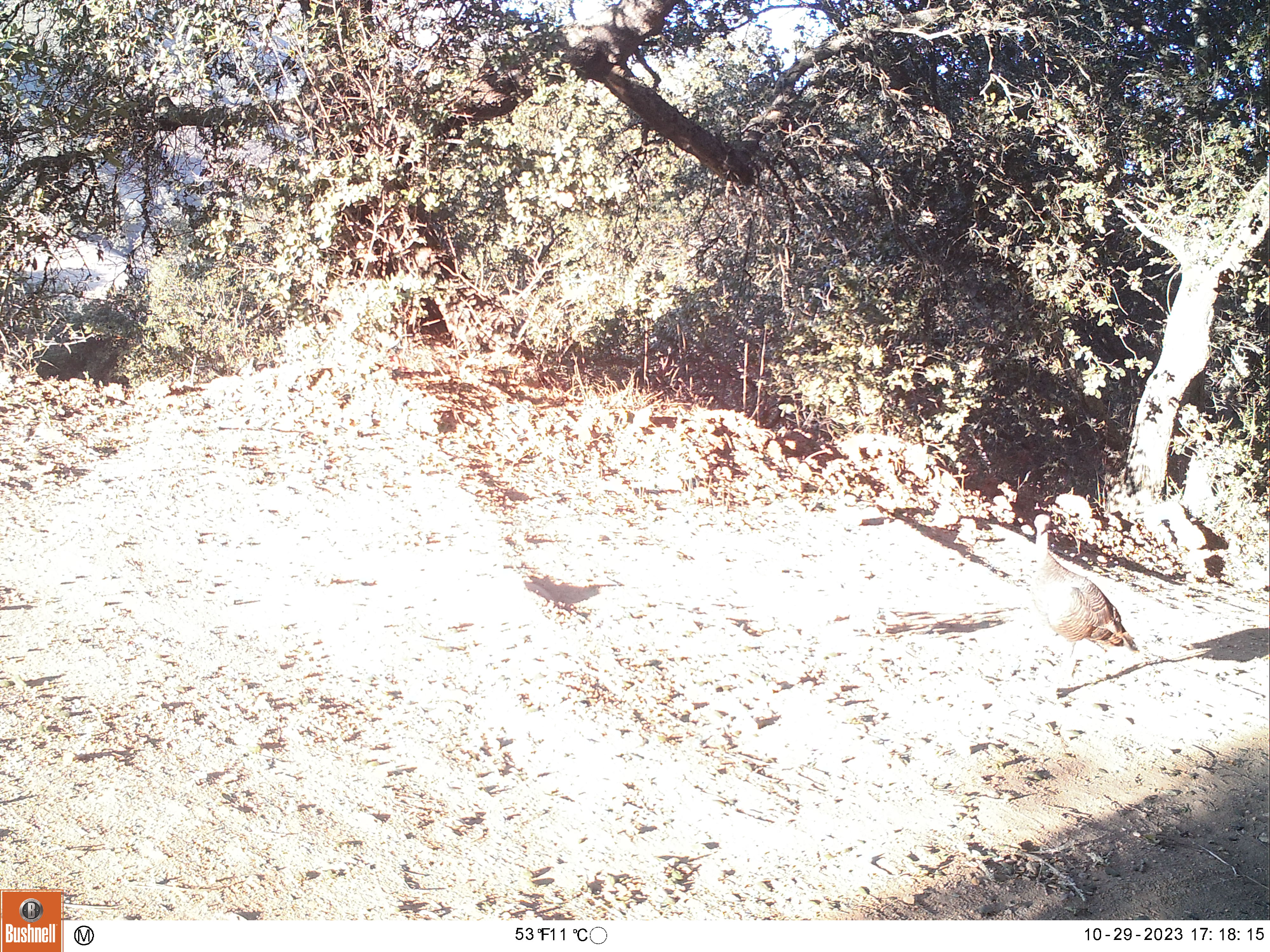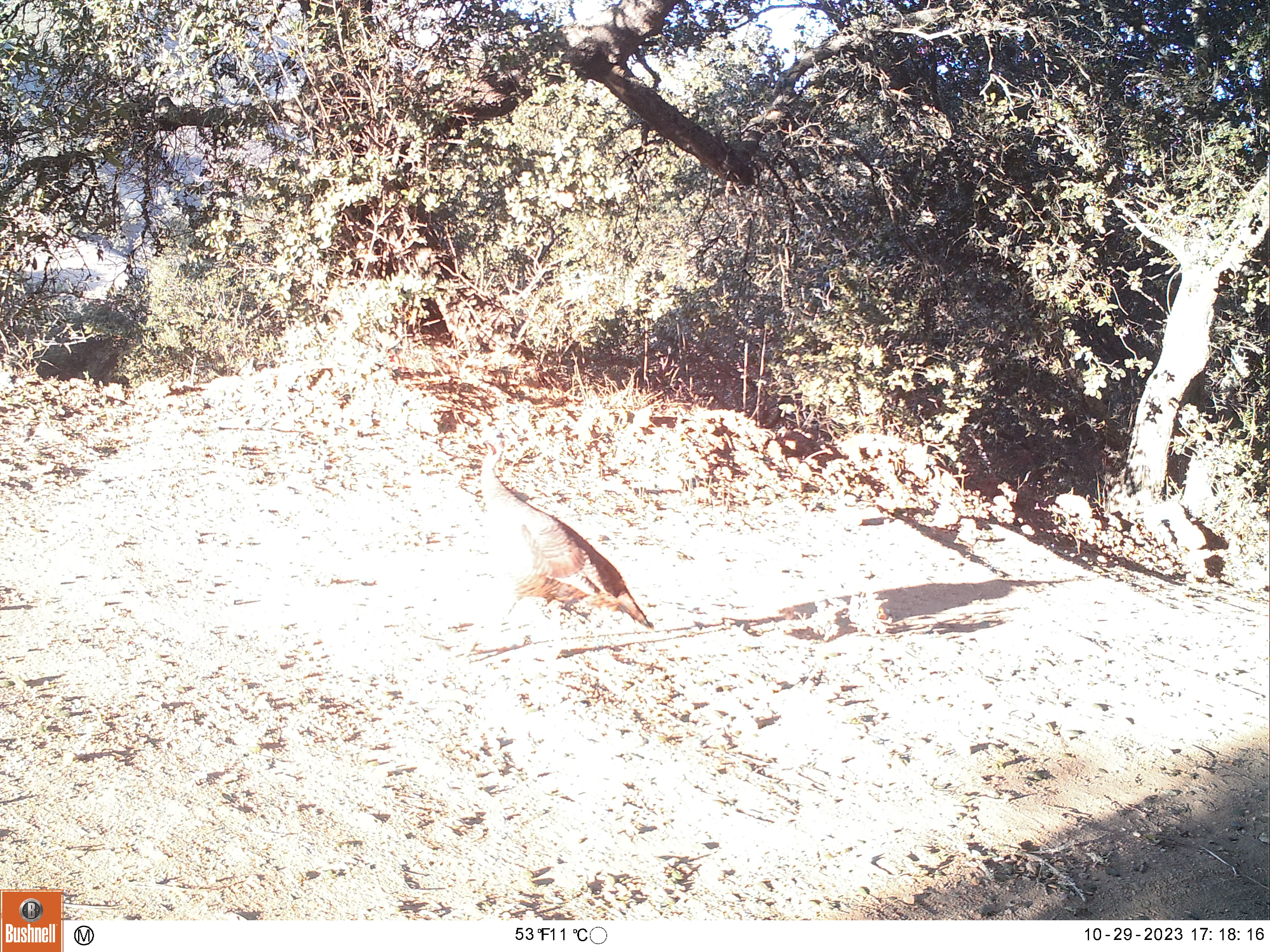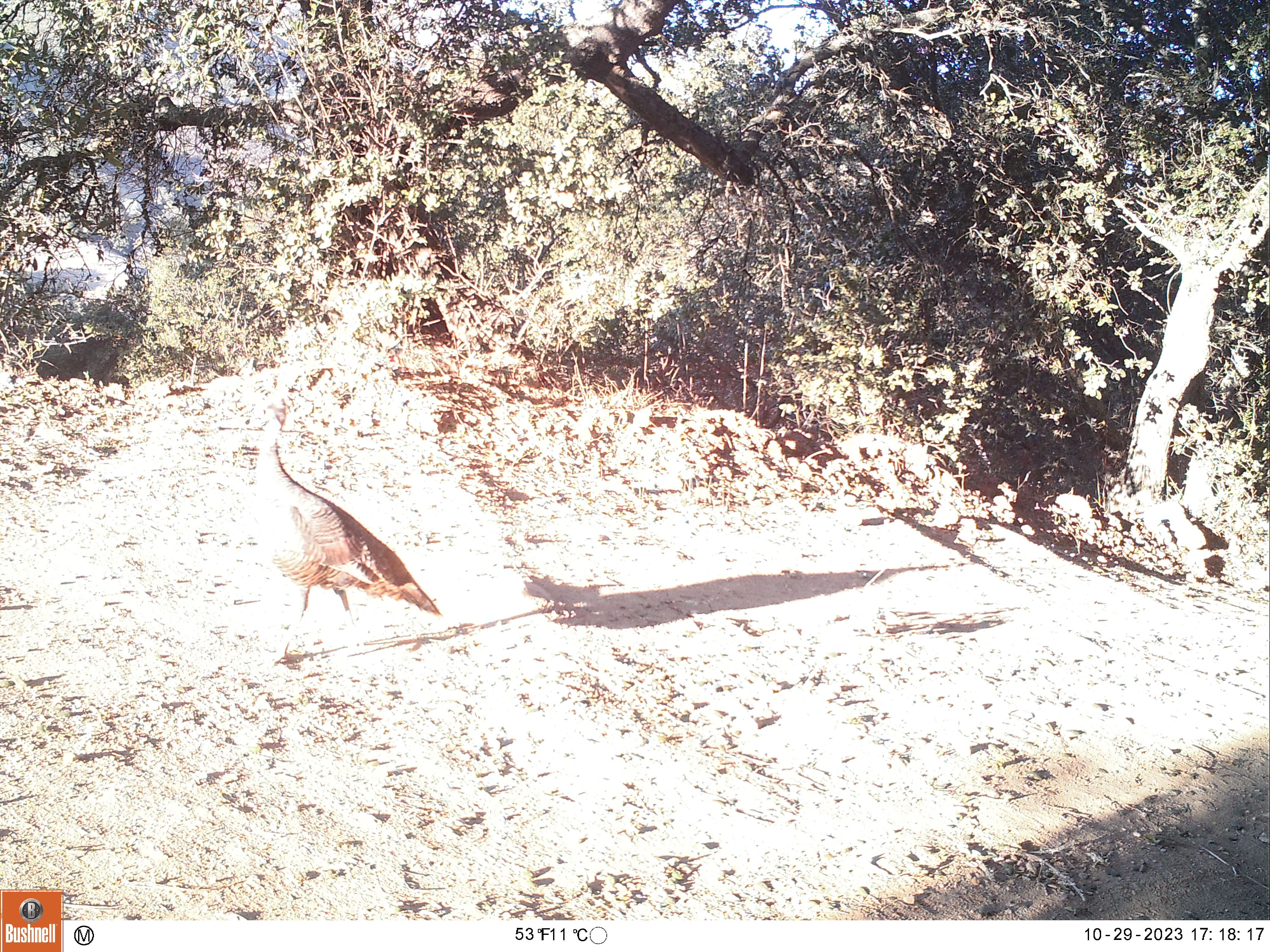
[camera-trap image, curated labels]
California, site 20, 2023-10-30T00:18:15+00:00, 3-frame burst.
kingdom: Animalia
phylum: Chordata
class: Aves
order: Galliformes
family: Phasianidae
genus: Meleagris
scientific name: Meleagris gallopavo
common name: turkey